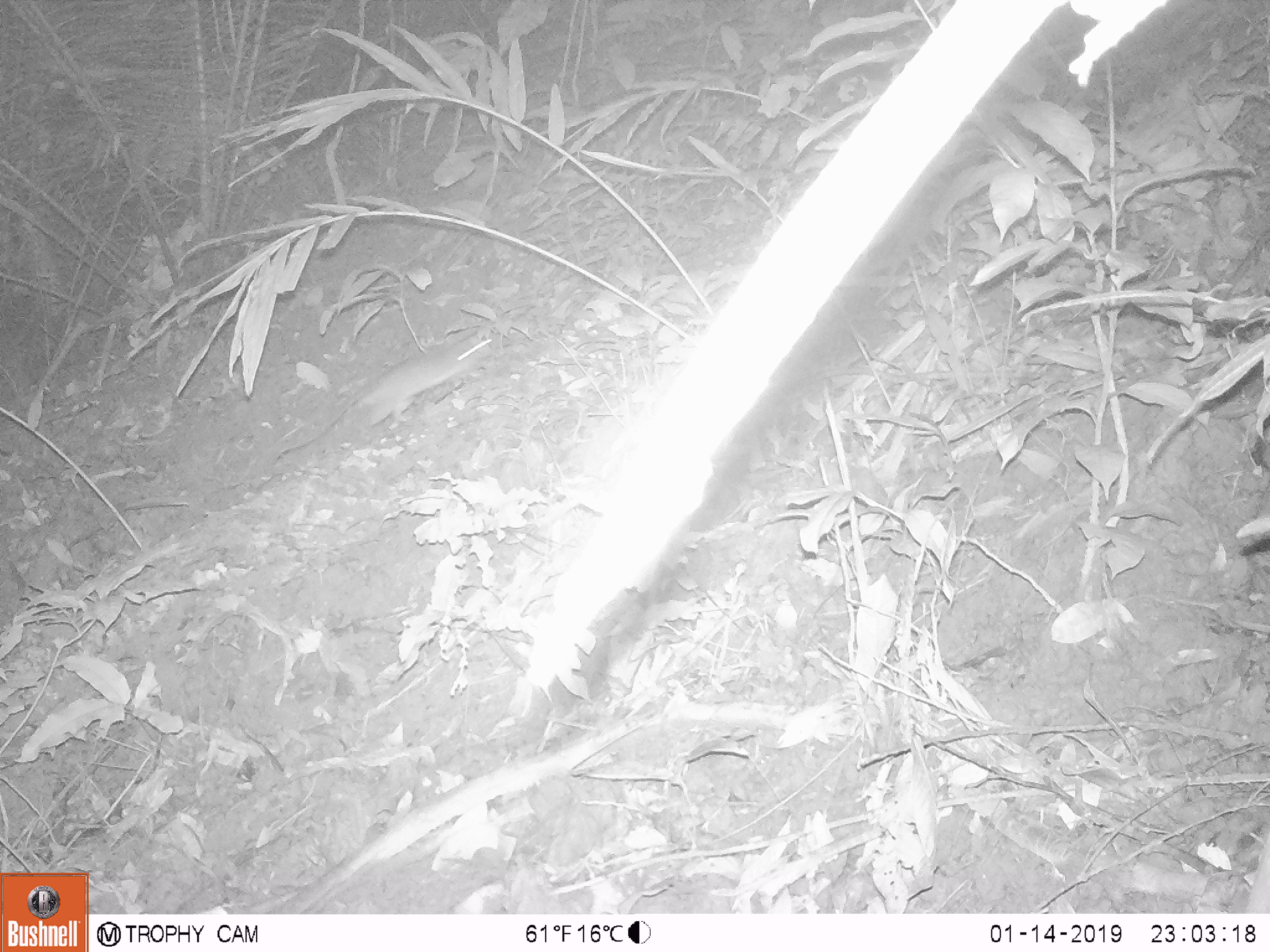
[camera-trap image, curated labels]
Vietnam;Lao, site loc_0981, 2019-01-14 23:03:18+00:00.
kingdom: Animalia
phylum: Chordata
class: Mammalia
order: Rodentia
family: Muridae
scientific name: Muridae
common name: old-world mice and rats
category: unidentified murid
Unidentified murid (old-world mice and rats) (Muridae). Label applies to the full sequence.